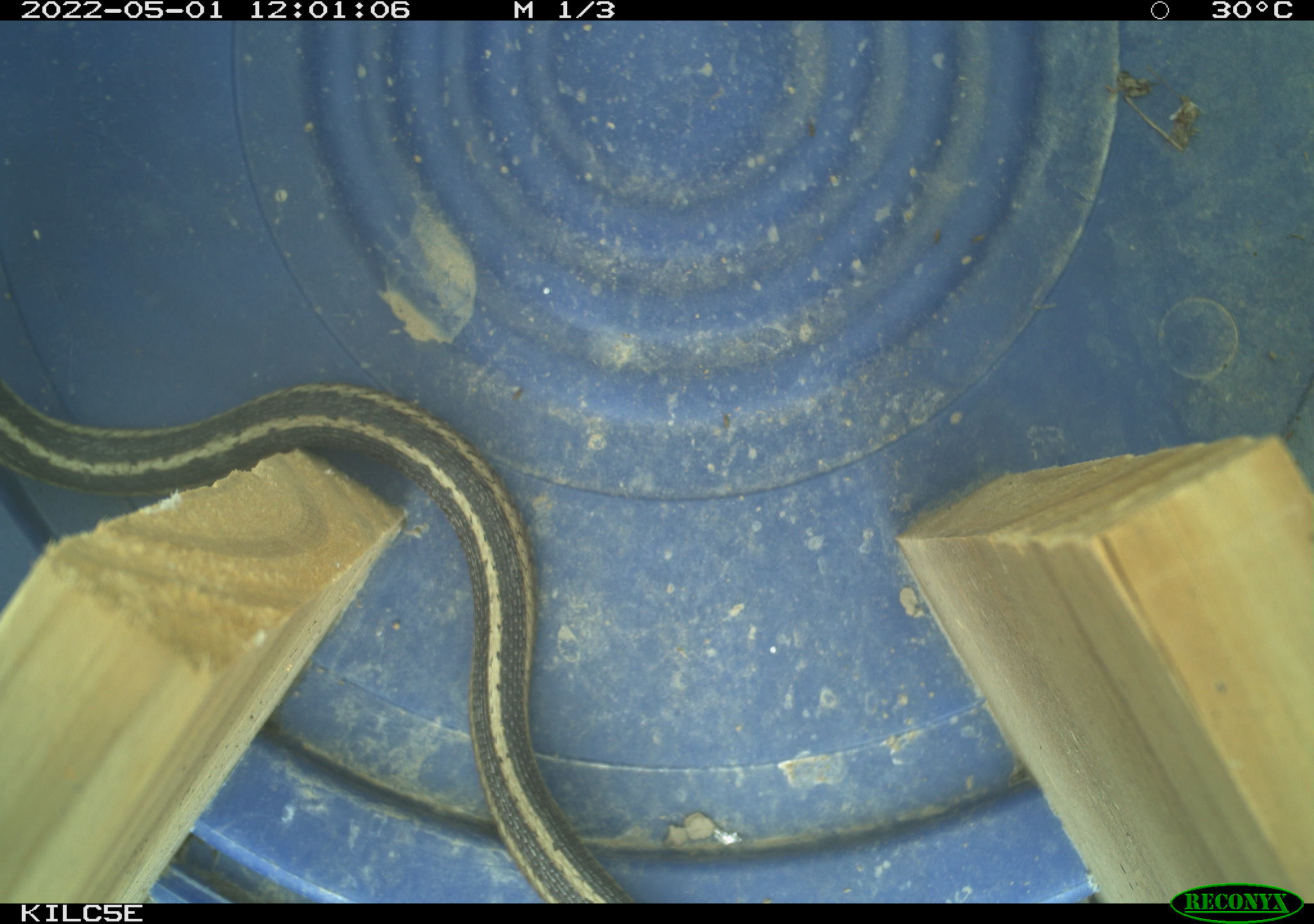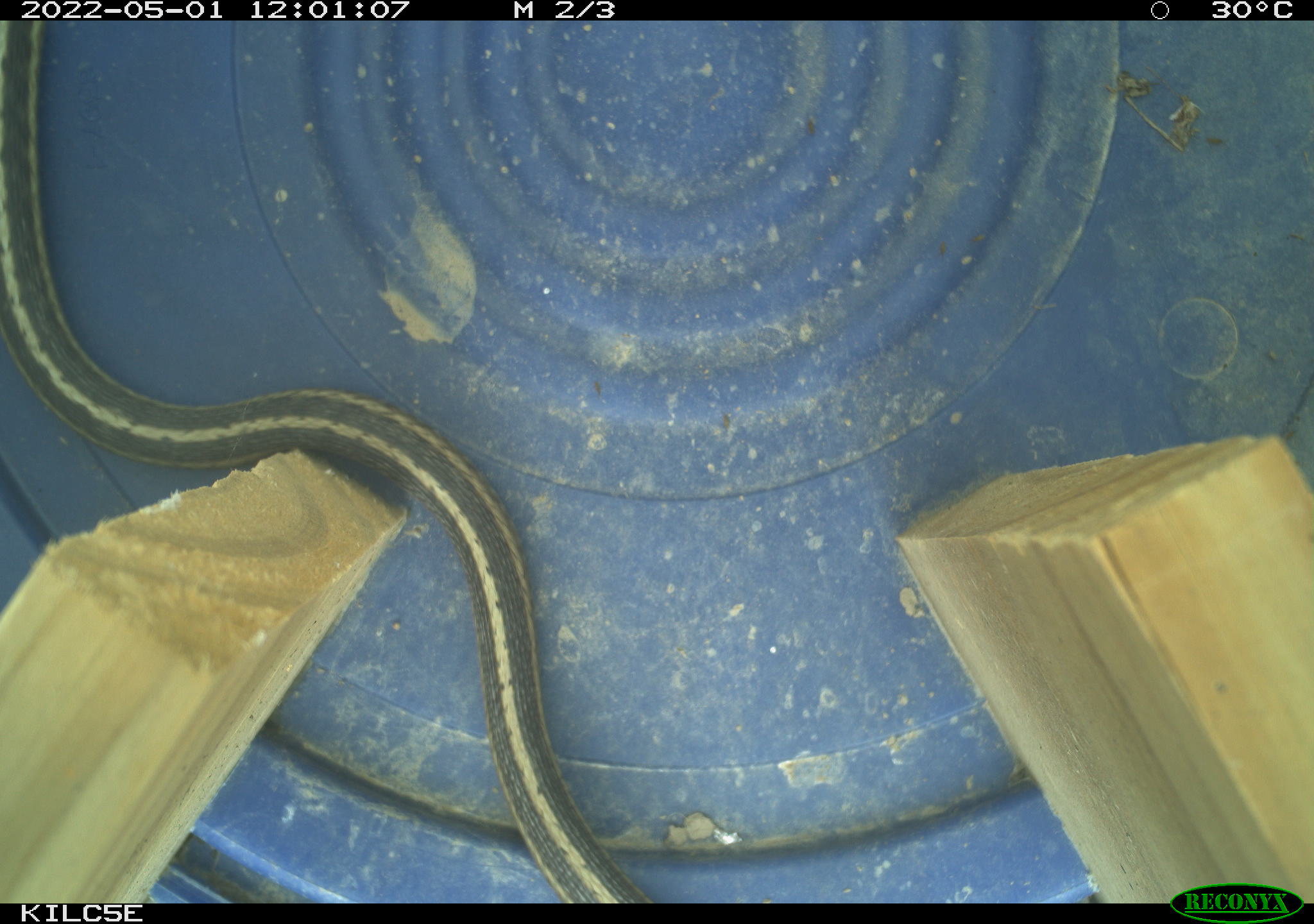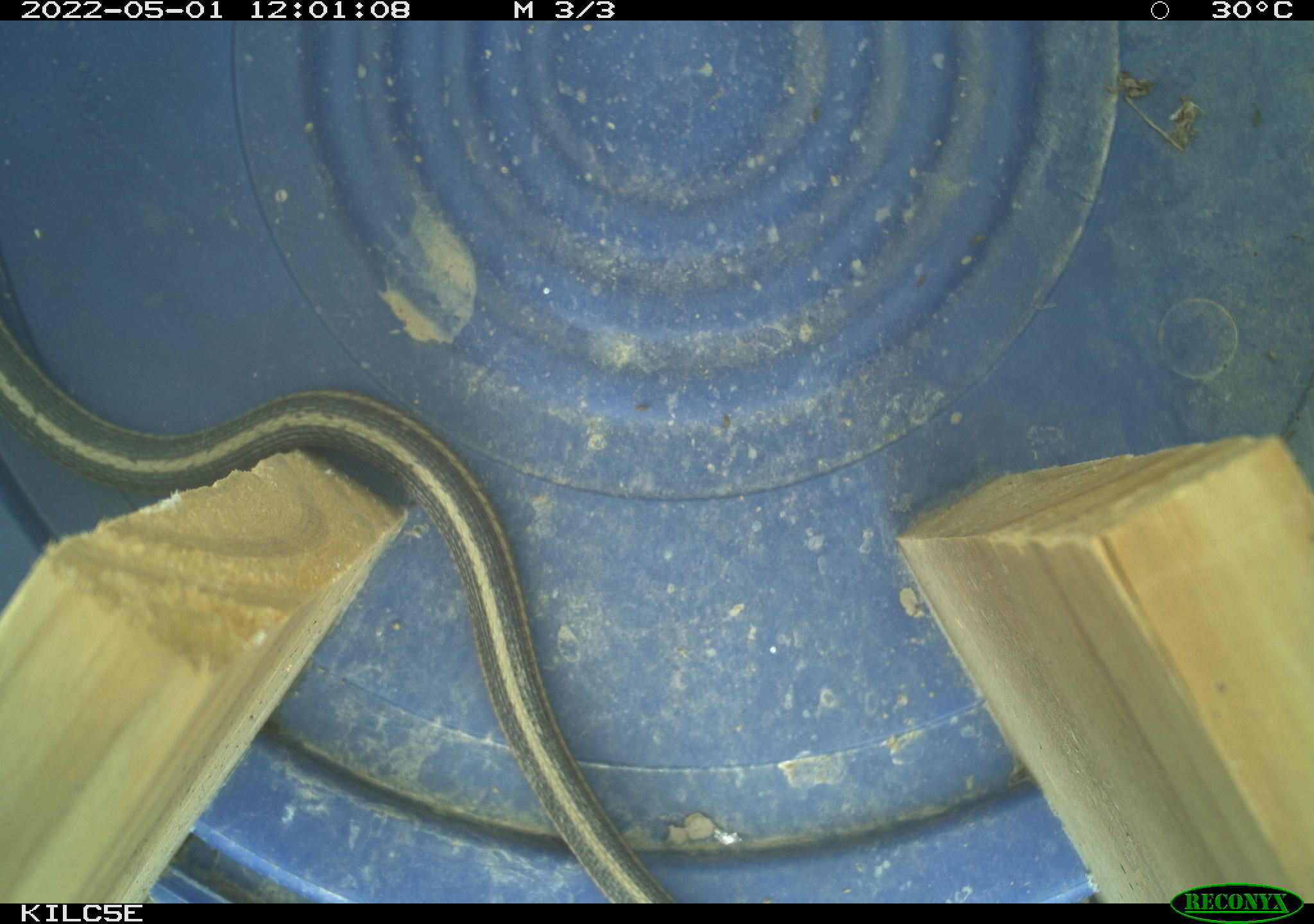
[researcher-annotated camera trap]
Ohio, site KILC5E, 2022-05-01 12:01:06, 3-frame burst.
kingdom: Animalia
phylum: Chordata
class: Reptilia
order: Squamata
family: Colubridae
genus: Thamnophis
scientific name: Thamnophis sirtalis sirtalis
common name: eastern gartersnake